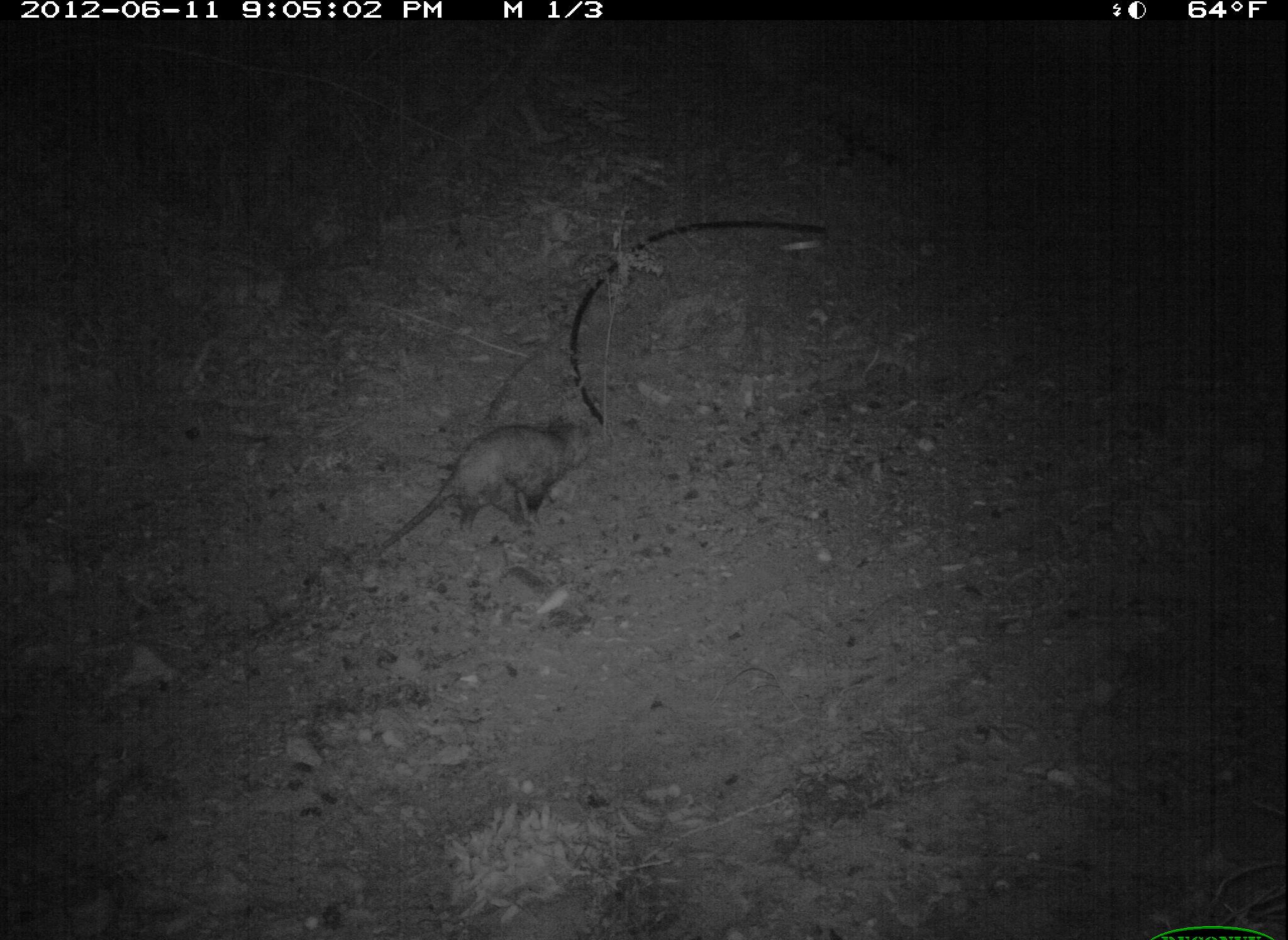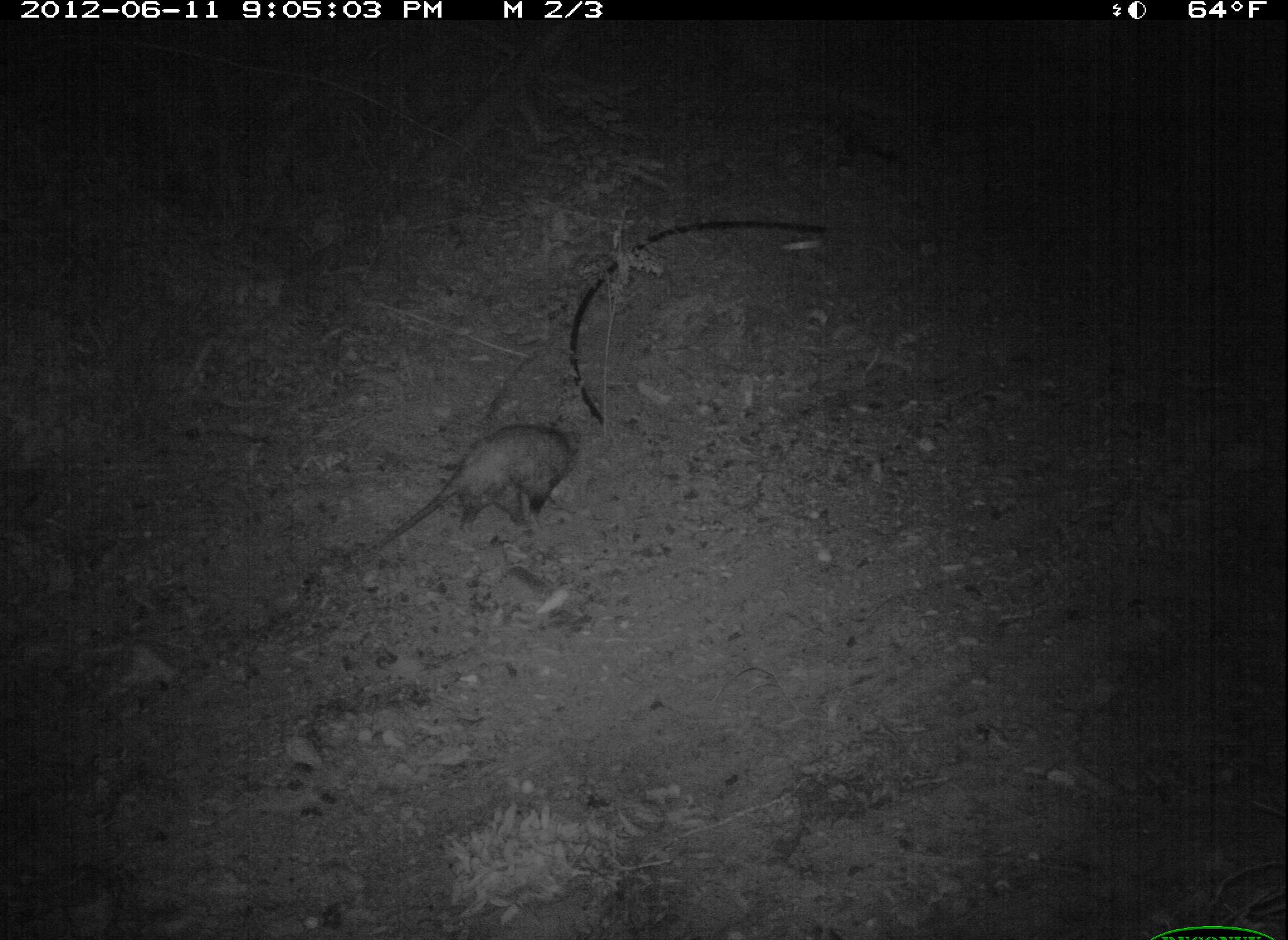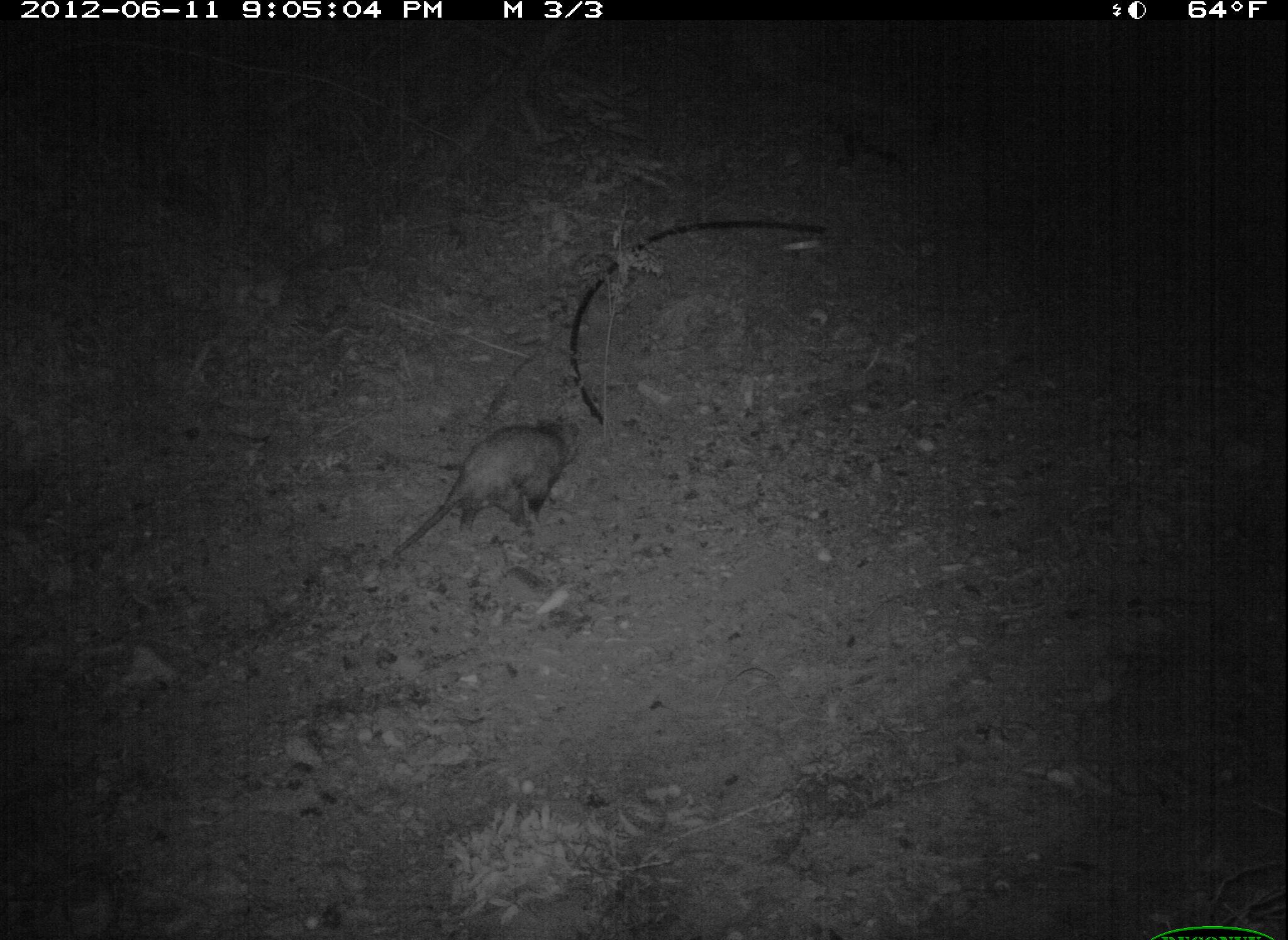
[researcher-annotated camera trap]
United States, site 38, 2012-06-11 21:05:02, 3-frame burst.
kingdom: Animalia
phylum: Chordata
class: Mammalia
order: Didelphimorphia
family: Didelphidae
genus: Didelphis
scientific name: Didelphis virginiana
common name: virginia opossum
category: opossum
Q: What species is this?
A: Opossum (virginia opossum) (Didelphis virginiana).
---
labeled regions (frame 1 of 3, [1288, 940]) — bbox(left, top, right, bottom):
opossum: bbox(367, 414, 604, 567)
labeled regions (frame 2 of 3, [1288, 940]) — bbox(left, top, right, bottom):
opossum: bbox(351, 406, 612, 569)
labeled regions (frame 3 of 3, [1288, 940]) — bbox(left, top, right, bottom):
opossum: bbox(376, 408, 585, 566)